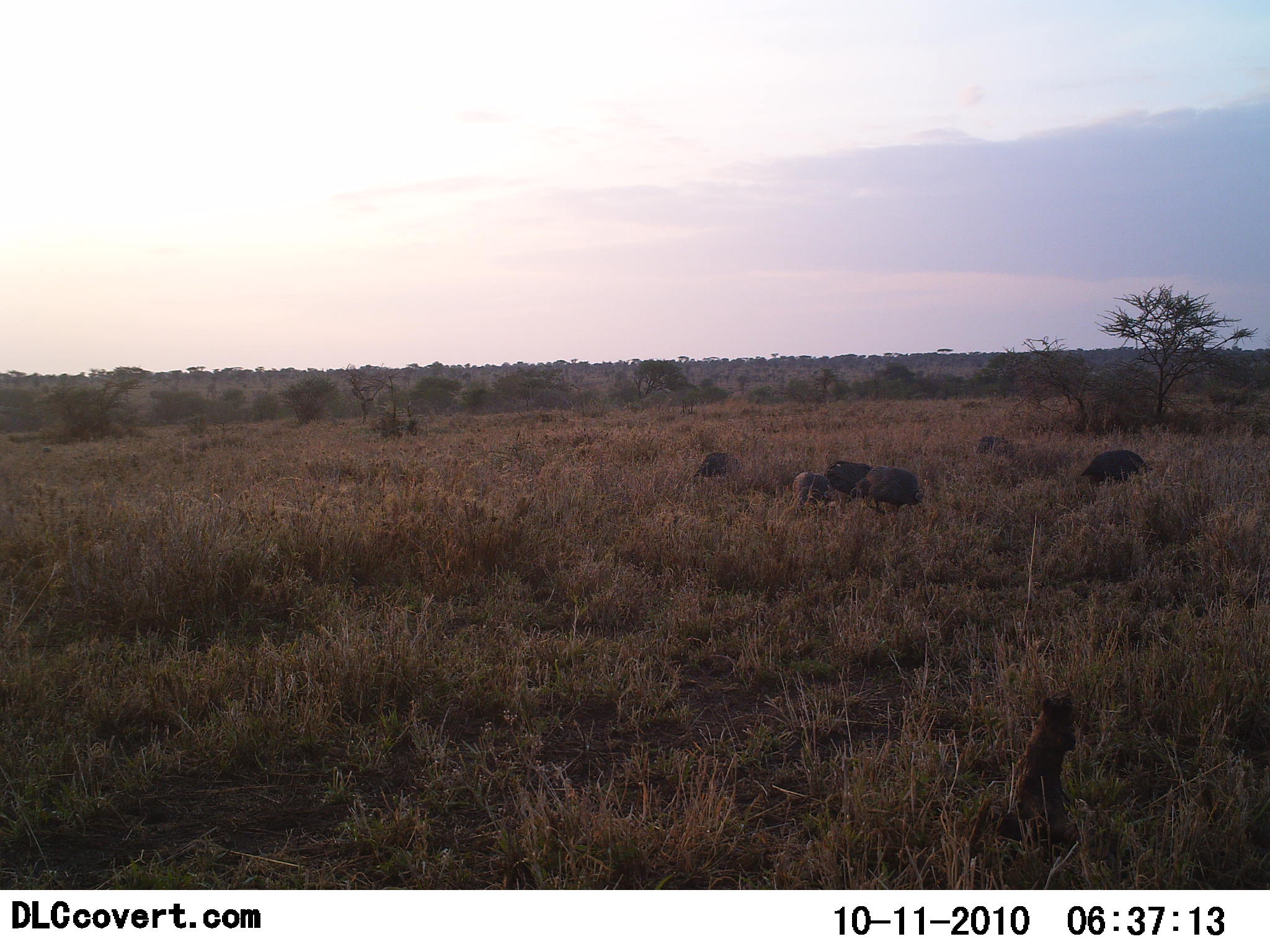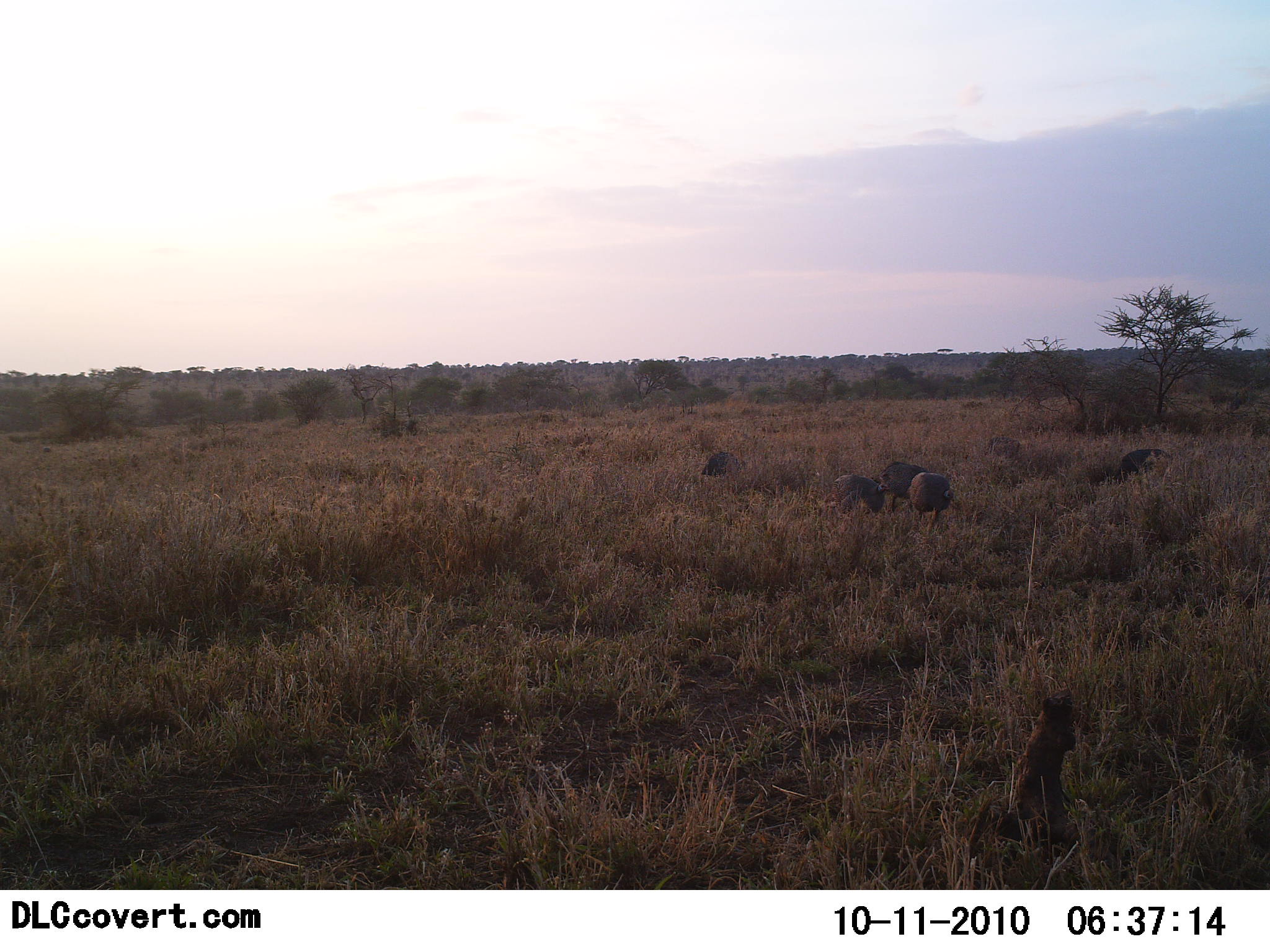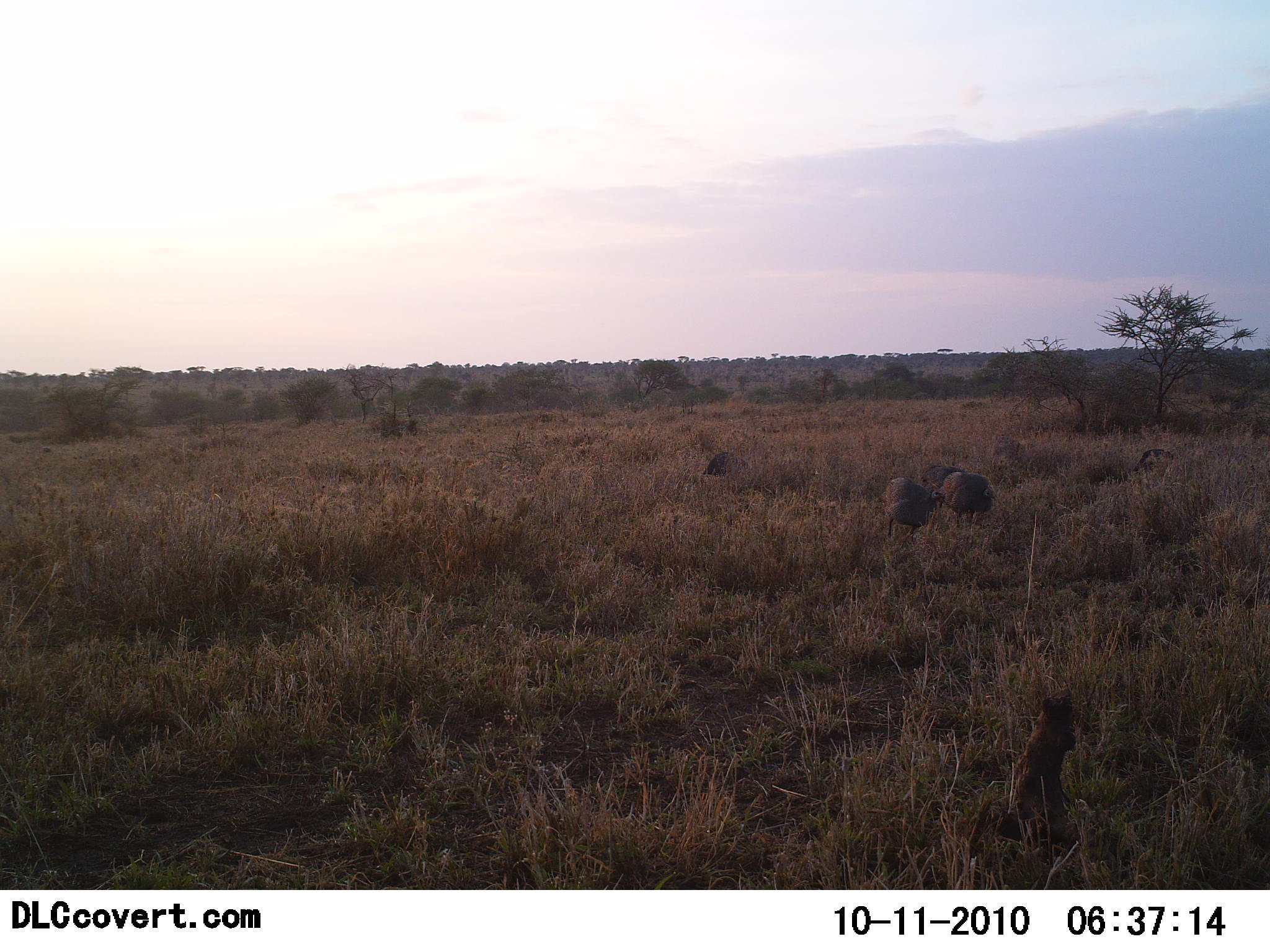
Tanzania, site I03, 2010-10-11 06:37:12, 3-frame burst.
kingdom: Animalia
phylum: Chordata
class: Aves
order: Galliformes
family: Numididae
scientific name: Numididae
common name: guinea fowl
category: guineafowl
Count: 6.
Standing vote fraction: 0%.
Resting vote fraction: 0%.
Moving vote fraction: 83%.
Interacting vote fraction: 0%.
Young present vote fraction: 0%.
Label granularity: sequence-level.